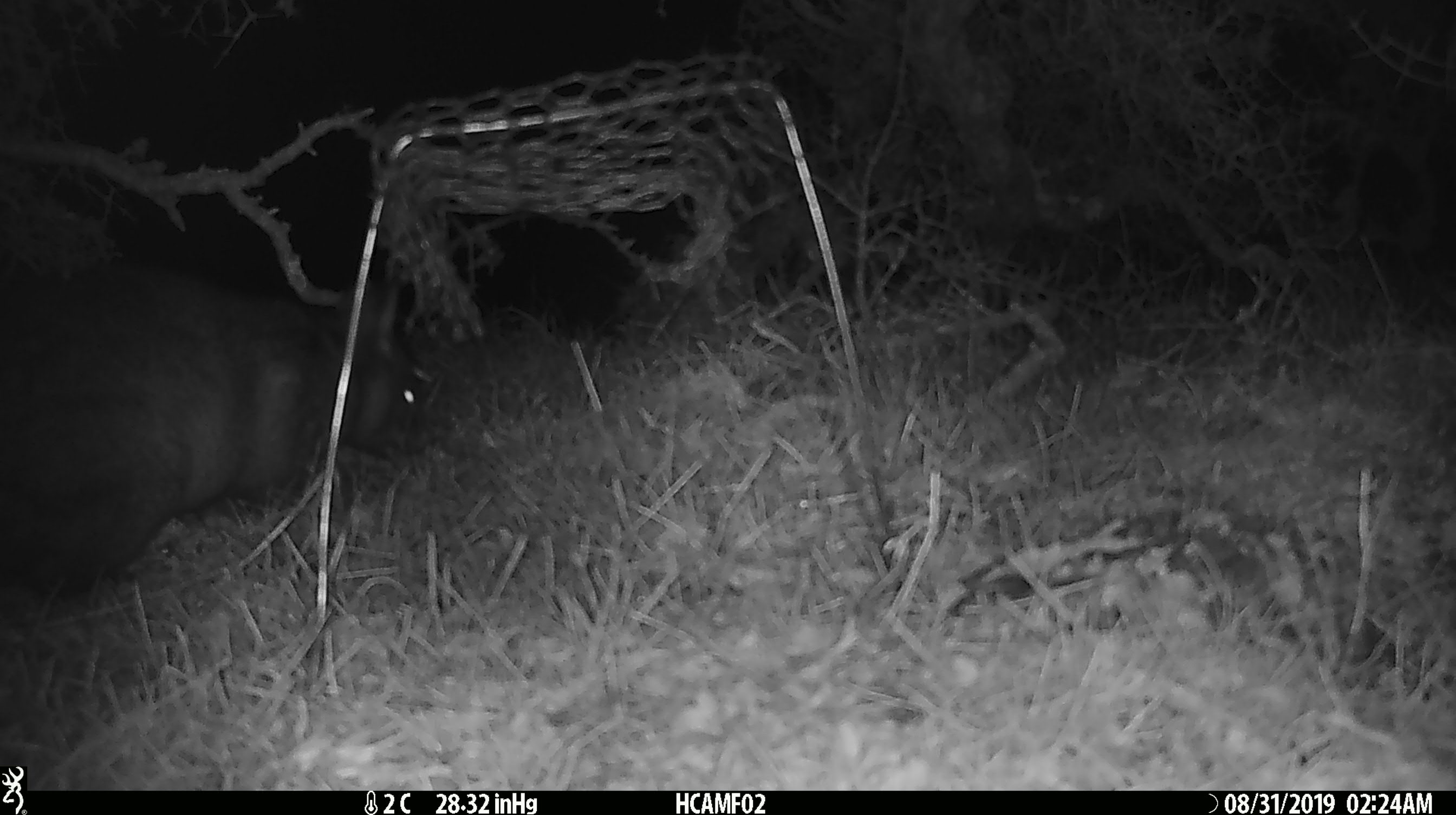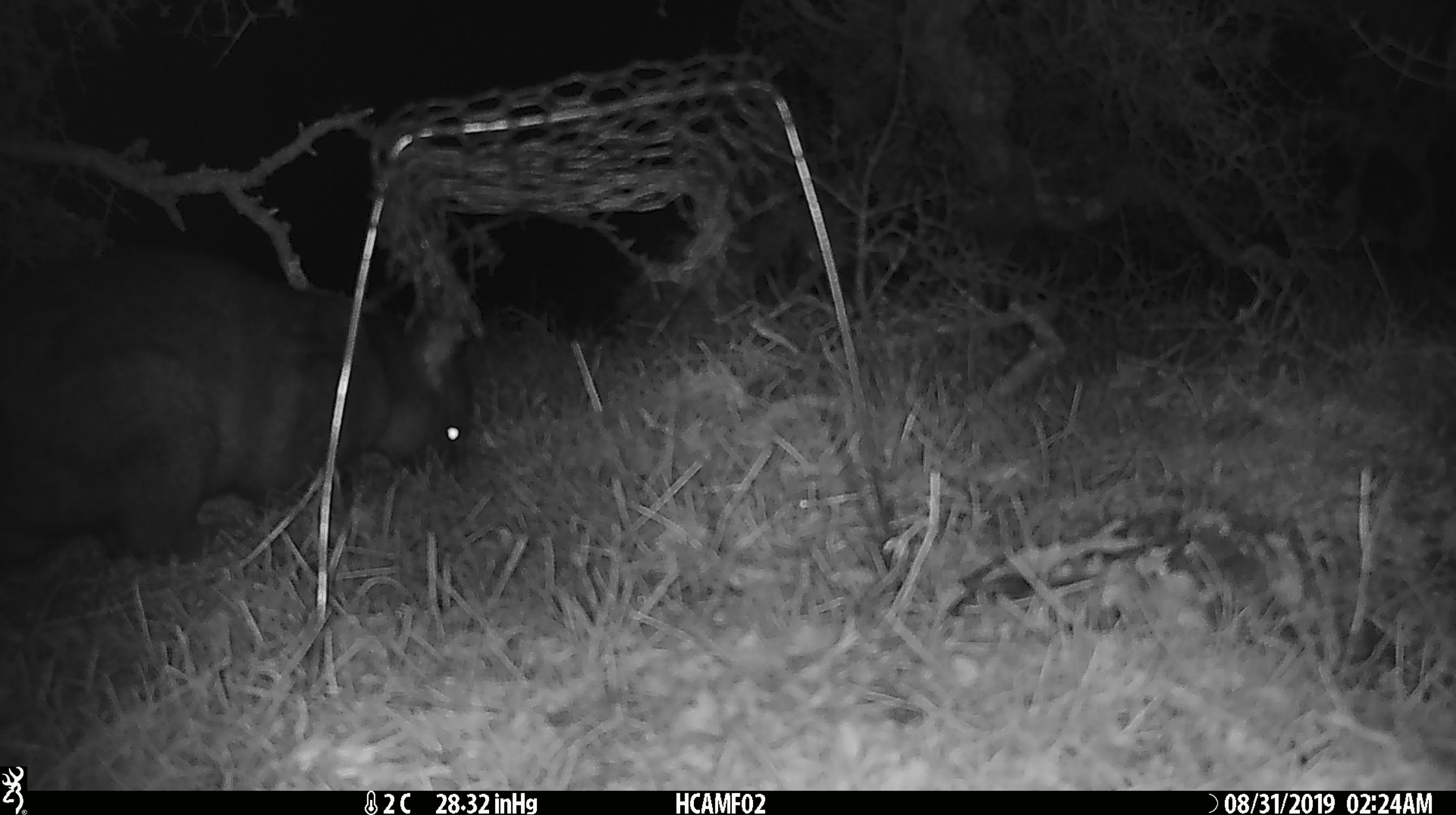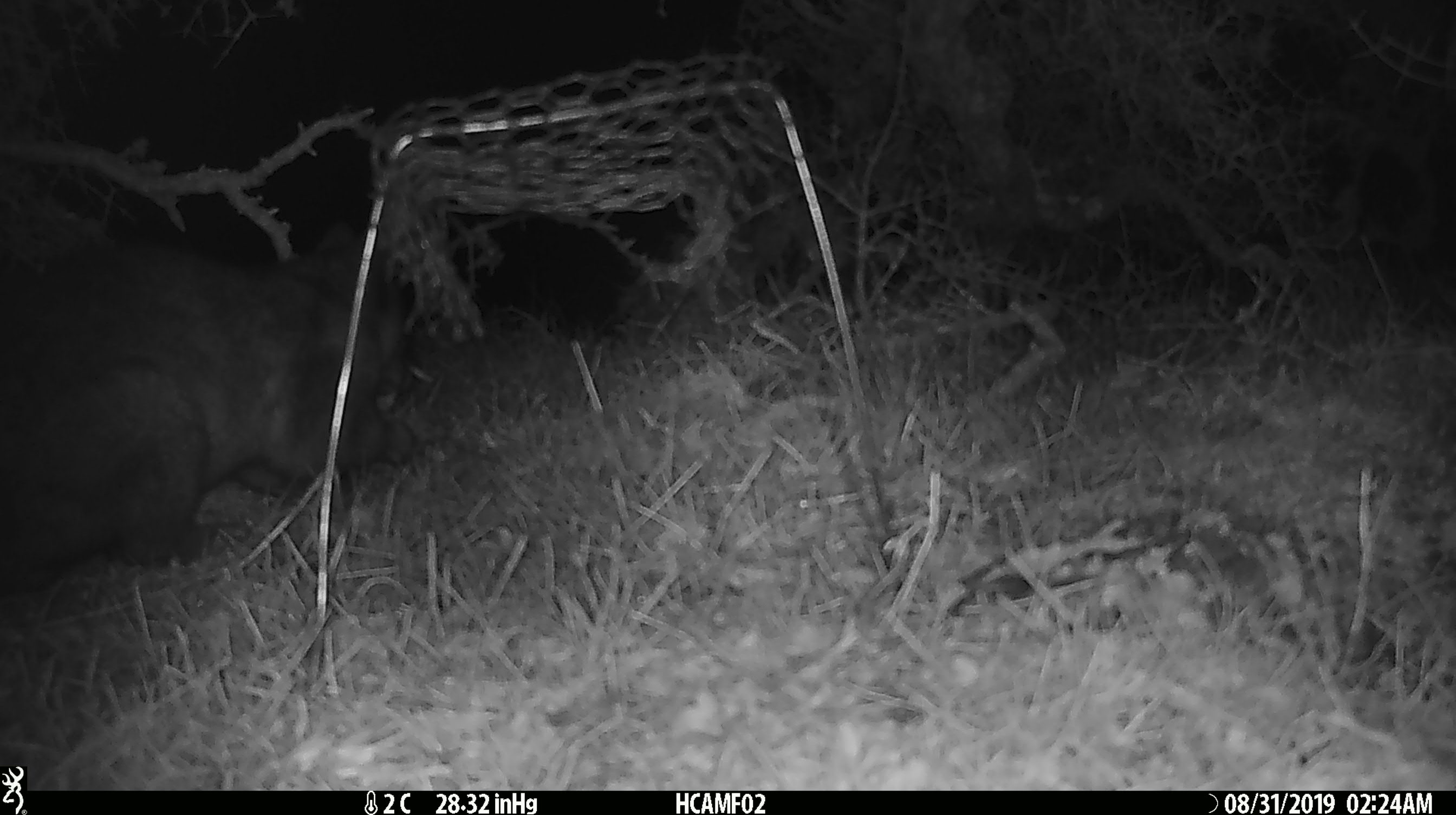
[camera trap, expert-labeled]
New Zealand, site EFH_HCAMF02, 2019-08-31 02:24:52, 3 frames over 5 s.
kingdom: Animalia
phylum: Chordata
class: Mammalia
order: Diprotodontia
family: Phalangeridae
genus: Trichosurus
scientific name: Trichosurus vulpecula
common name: common brushtail possum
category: possum